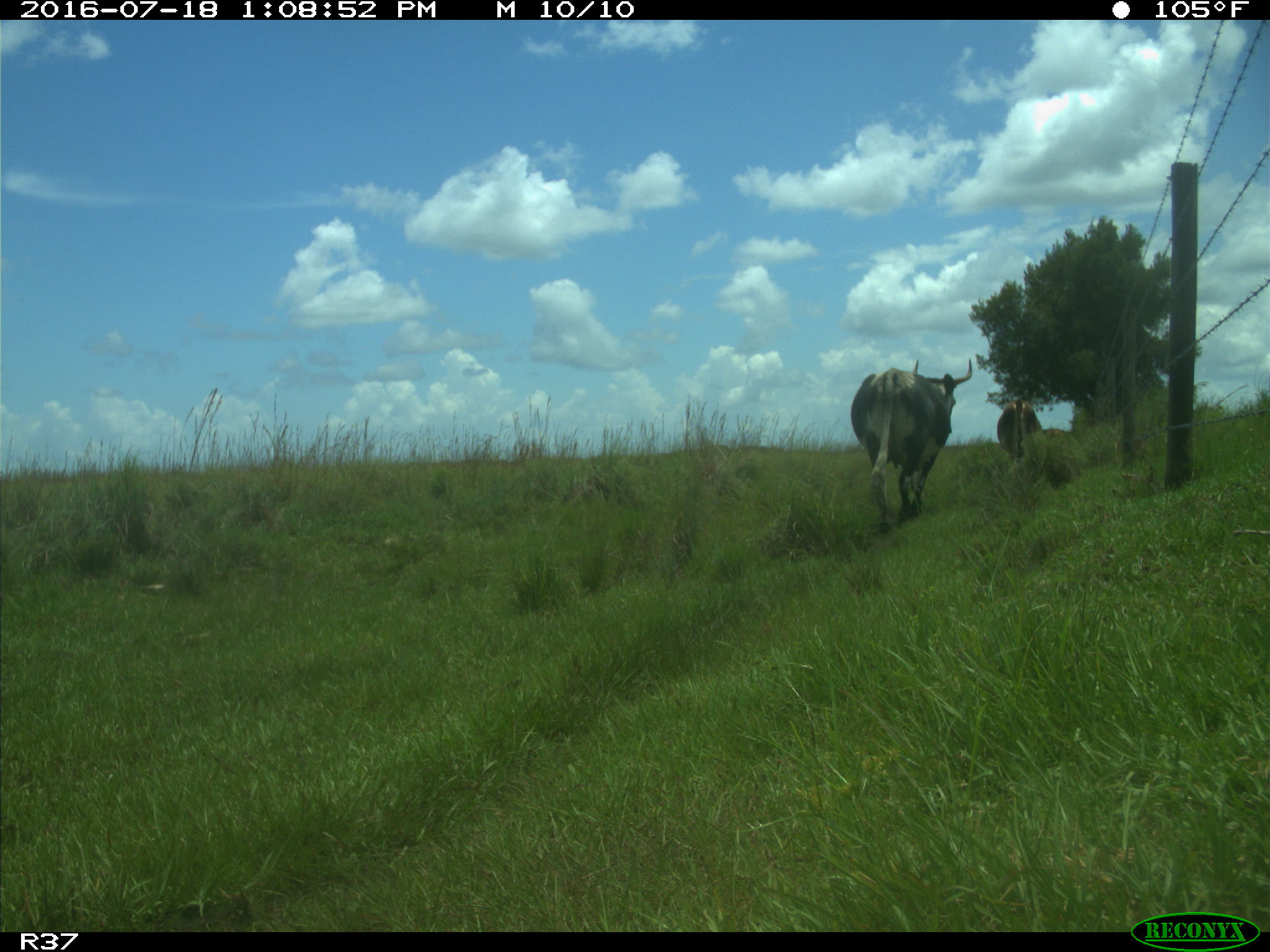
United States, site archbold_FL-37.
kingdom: Animalia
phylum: Chordata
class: Mammalia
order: Artiodactyla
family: Bovidae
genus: Bos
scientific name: Bos taurus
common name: domestic cow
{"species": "Bos taurus (domestic cow)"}